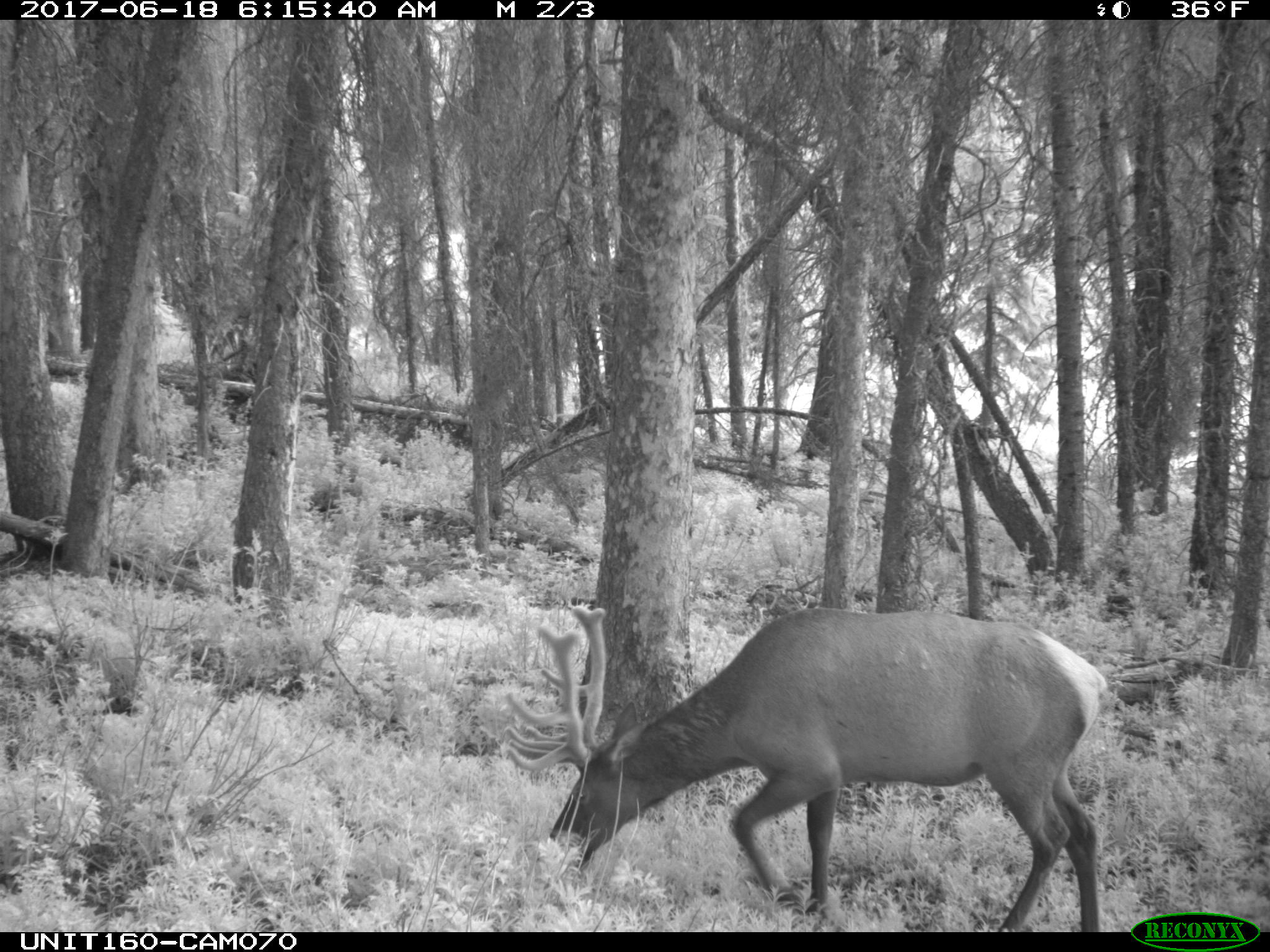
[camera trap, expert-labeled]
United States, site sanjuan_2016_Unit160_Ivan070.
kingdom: Animalia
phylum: Chordata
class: Mammalia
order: Artiodactyla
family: Cervidae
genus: Cervus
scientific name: Cervus elaphus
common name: red deer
Cervus elaphus (red deer).